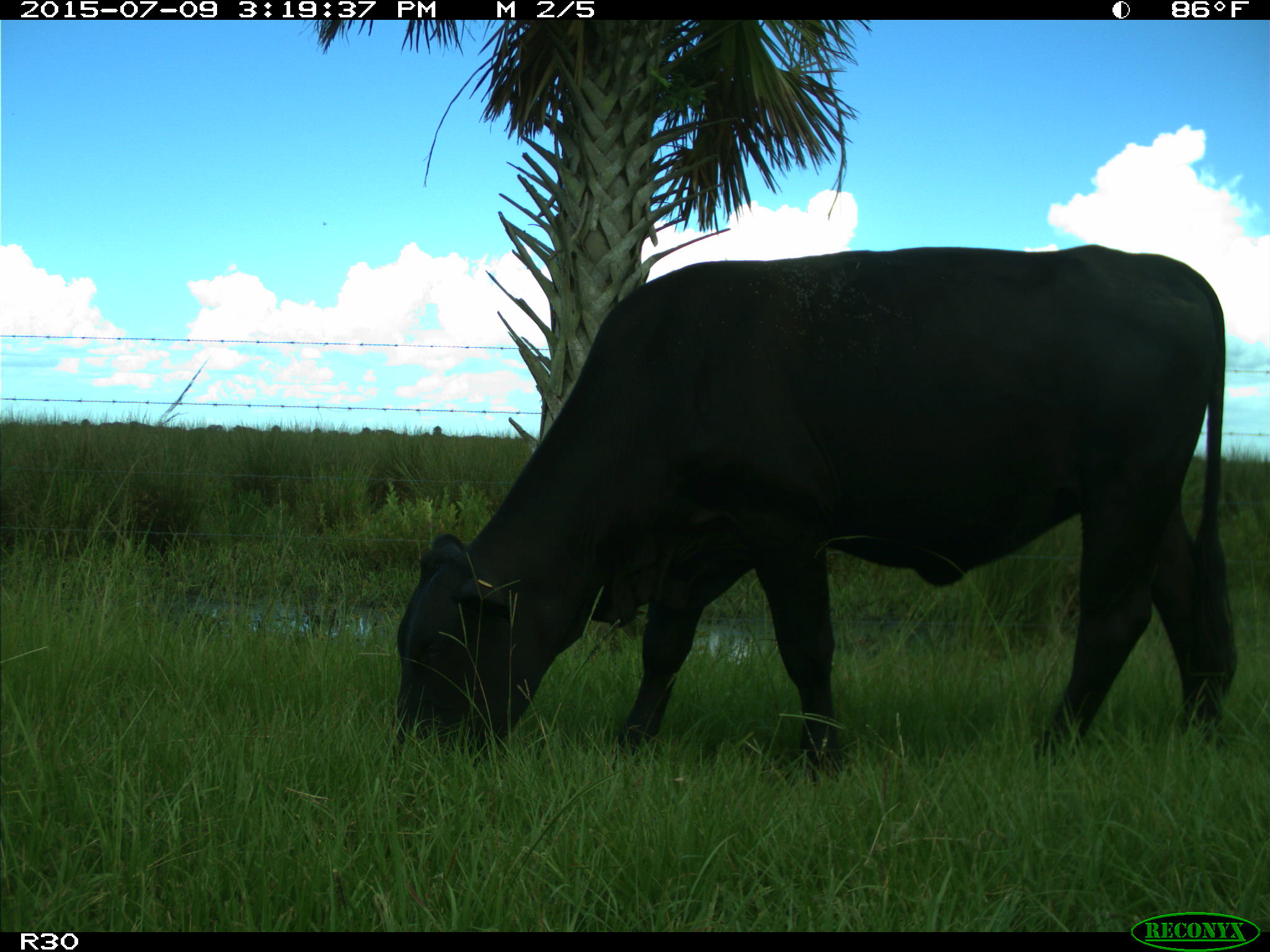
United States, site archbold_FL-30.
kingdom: Animalia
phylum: Chordata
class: Mammalia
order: Artiodactyla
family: Bovidae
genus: Bos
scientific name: Bos taurus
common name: domestic cow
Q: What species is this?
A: Bos taurus (domestic cow).